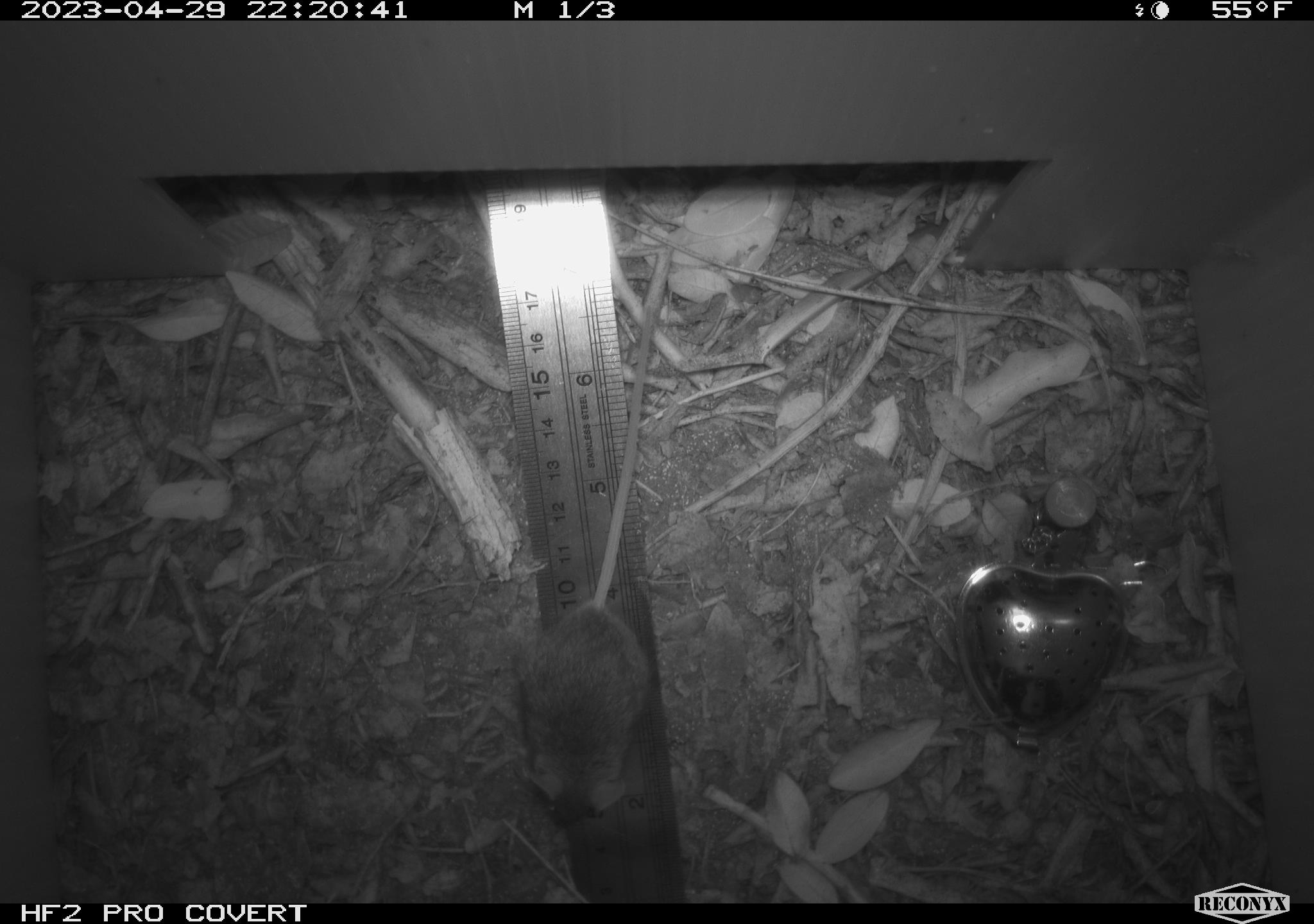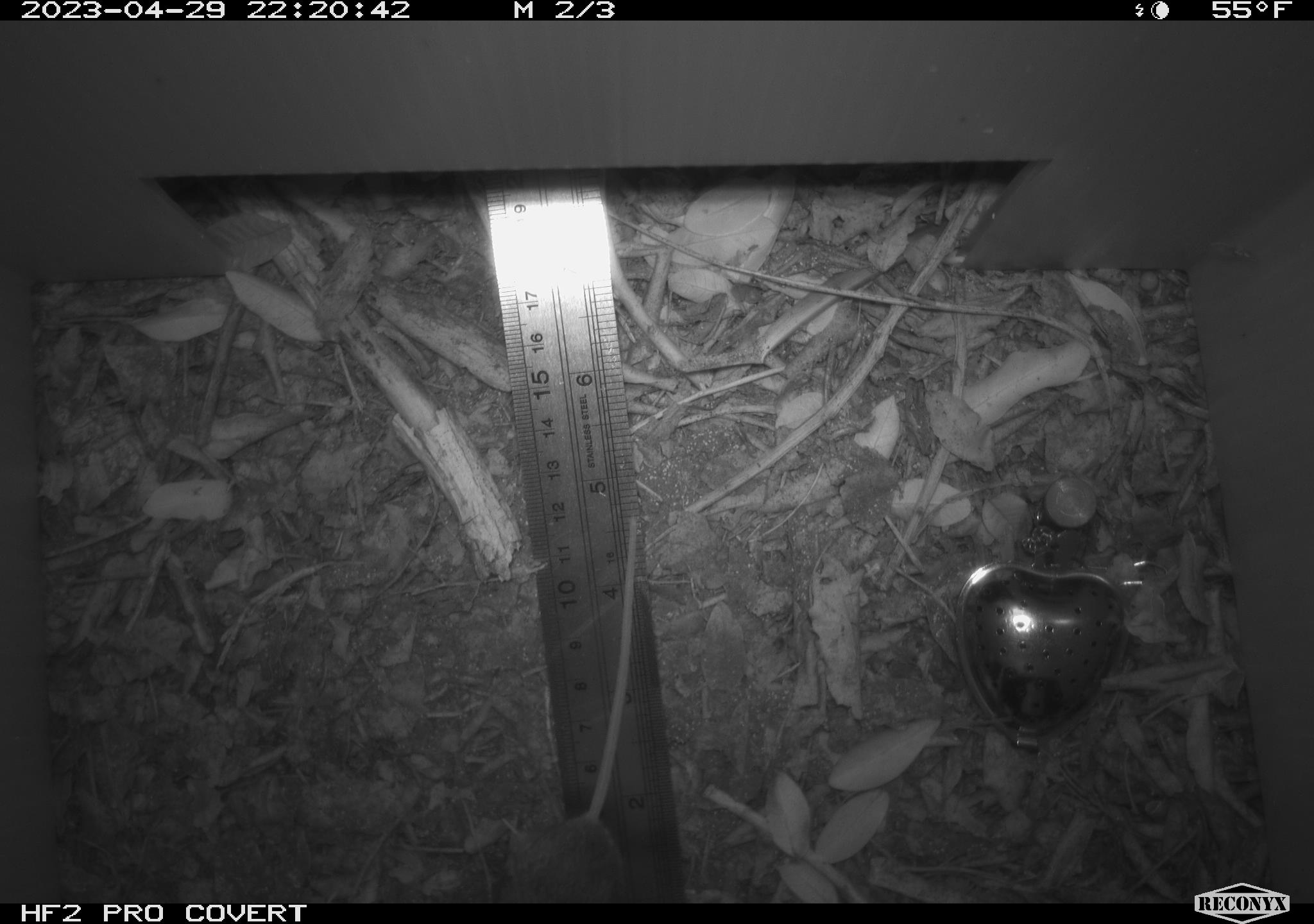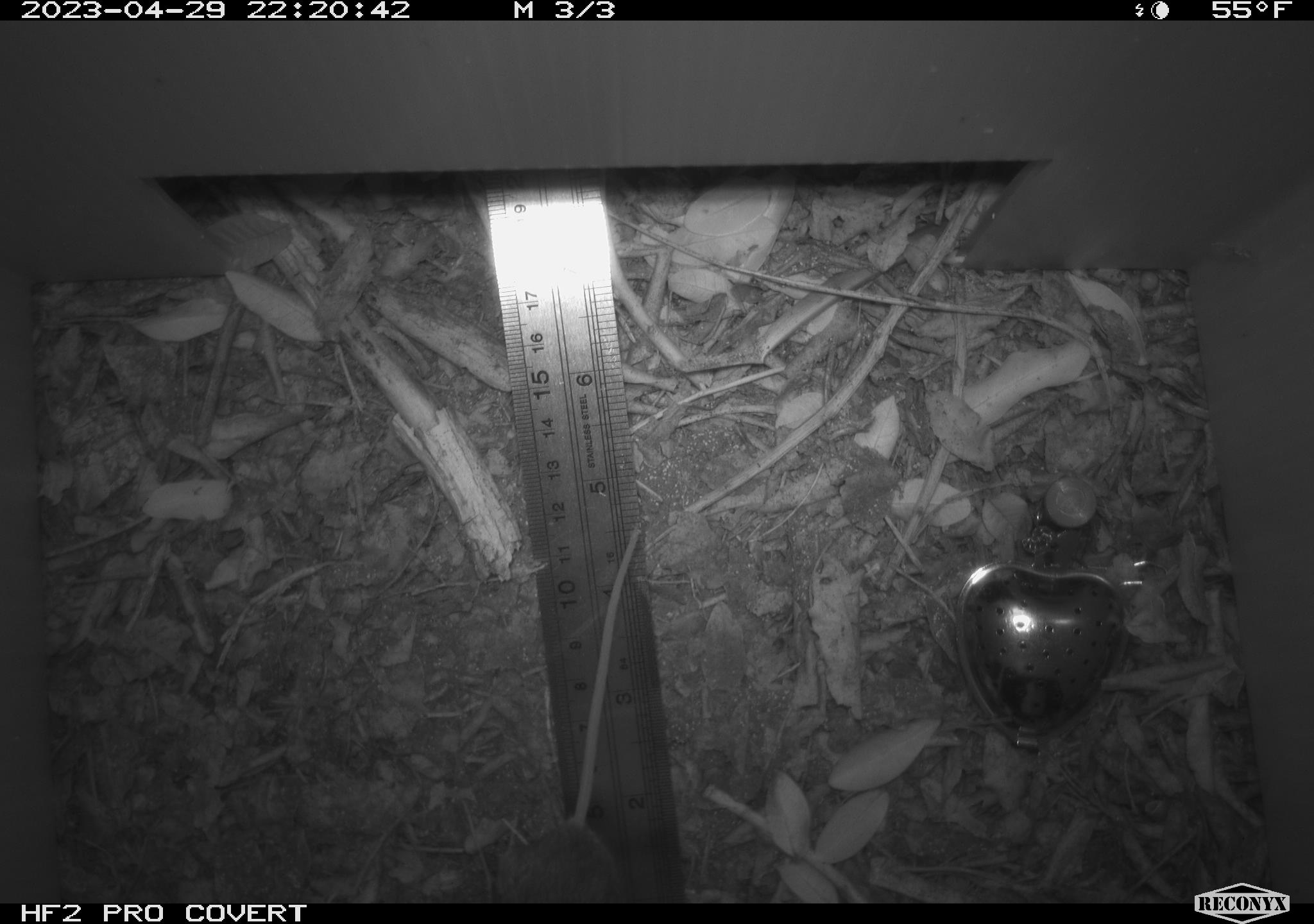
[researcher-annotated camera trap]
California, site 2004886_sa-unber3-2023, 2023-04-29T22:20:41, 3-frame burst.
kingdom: Animalia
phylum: Chordata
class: Mammalia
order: Rodentia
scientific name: Rodentia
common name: mouse species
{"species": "mouse species (Rodentia)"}